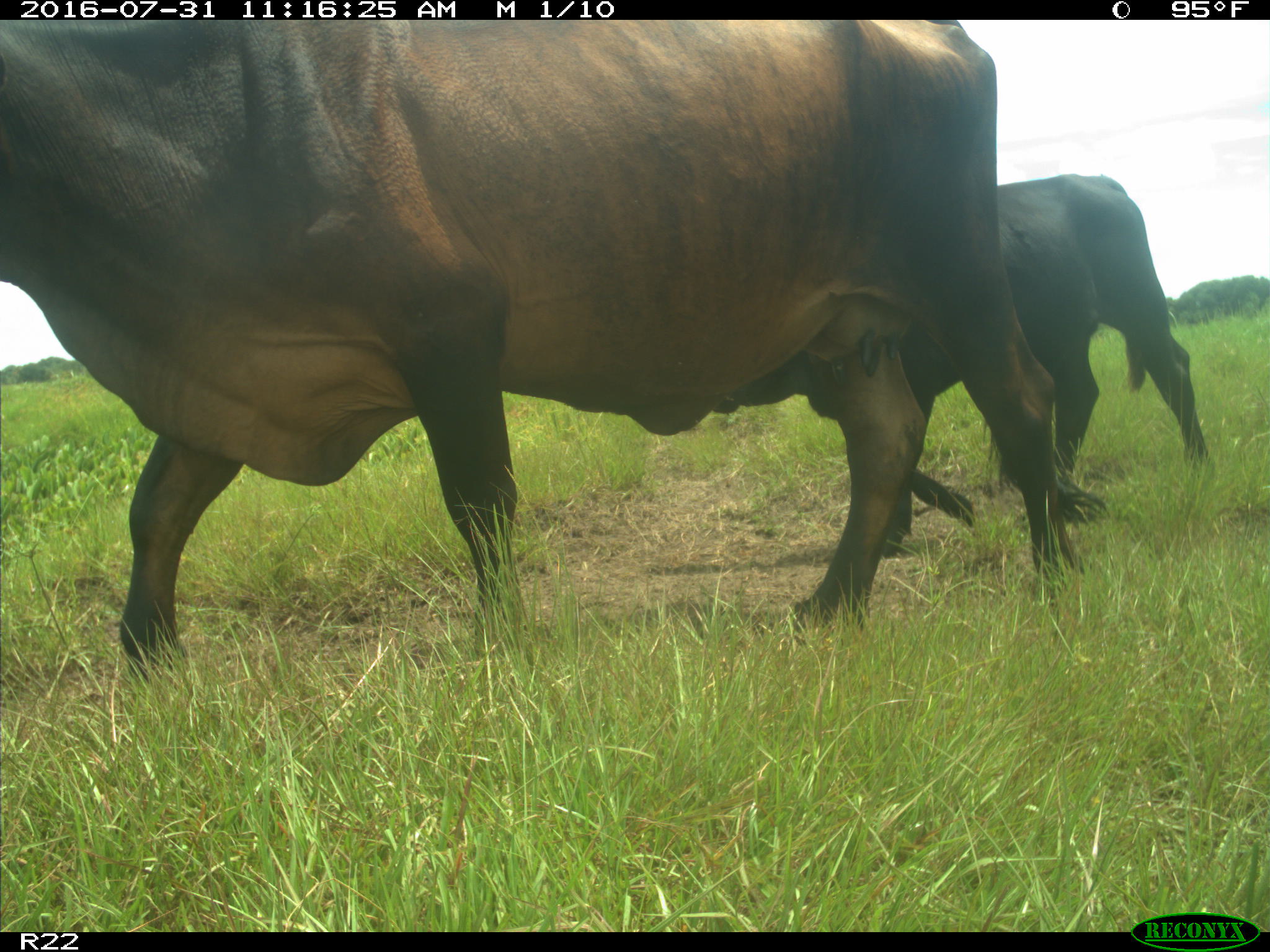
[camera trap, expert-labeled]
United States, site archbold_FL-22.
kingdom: Animalia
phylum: Chordata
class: Mammalia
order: Artiodactyla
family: Bovidae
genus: Bos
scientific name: Bos taurus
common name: domestic cow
Bos taurus (domestic cow).